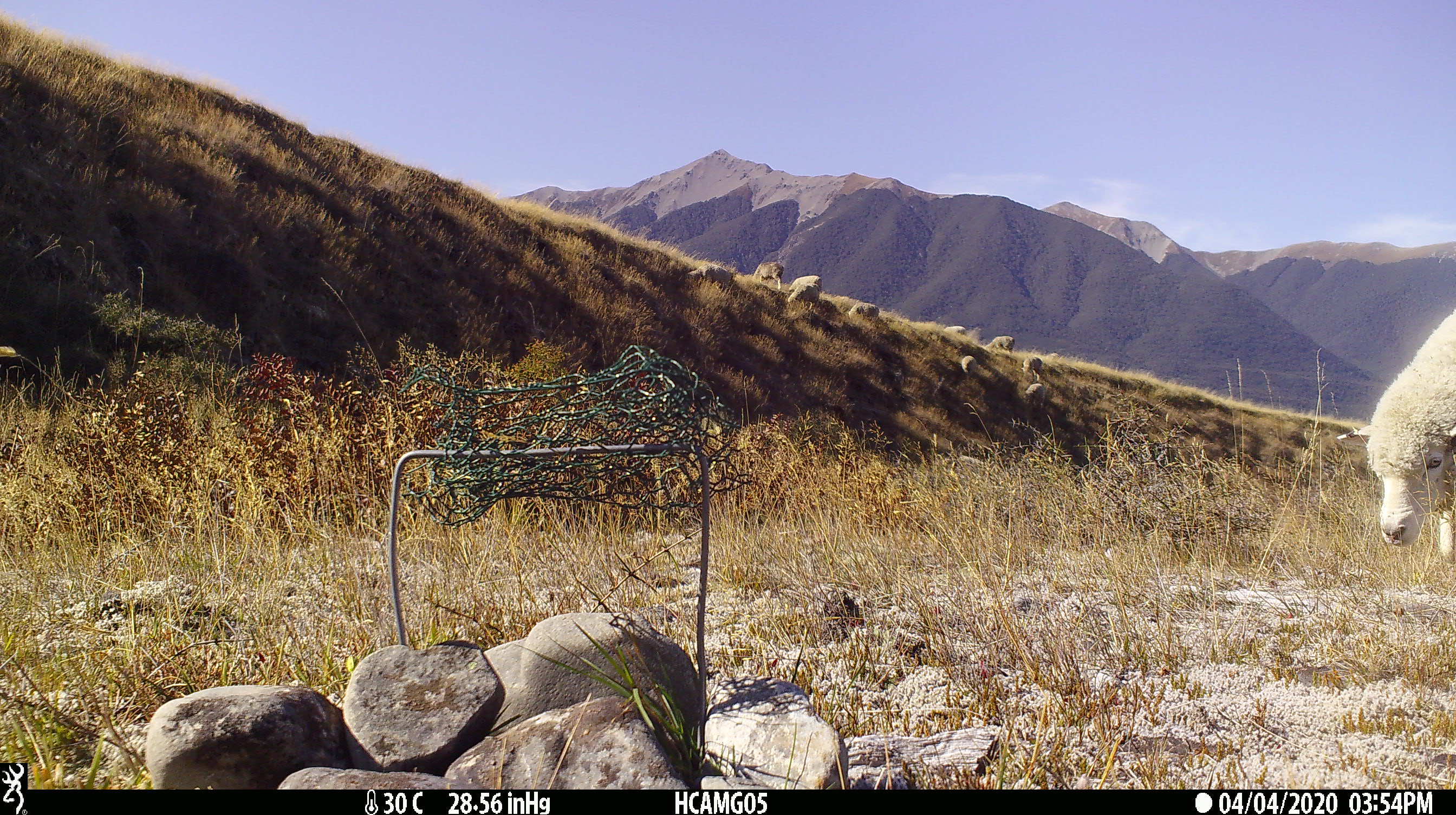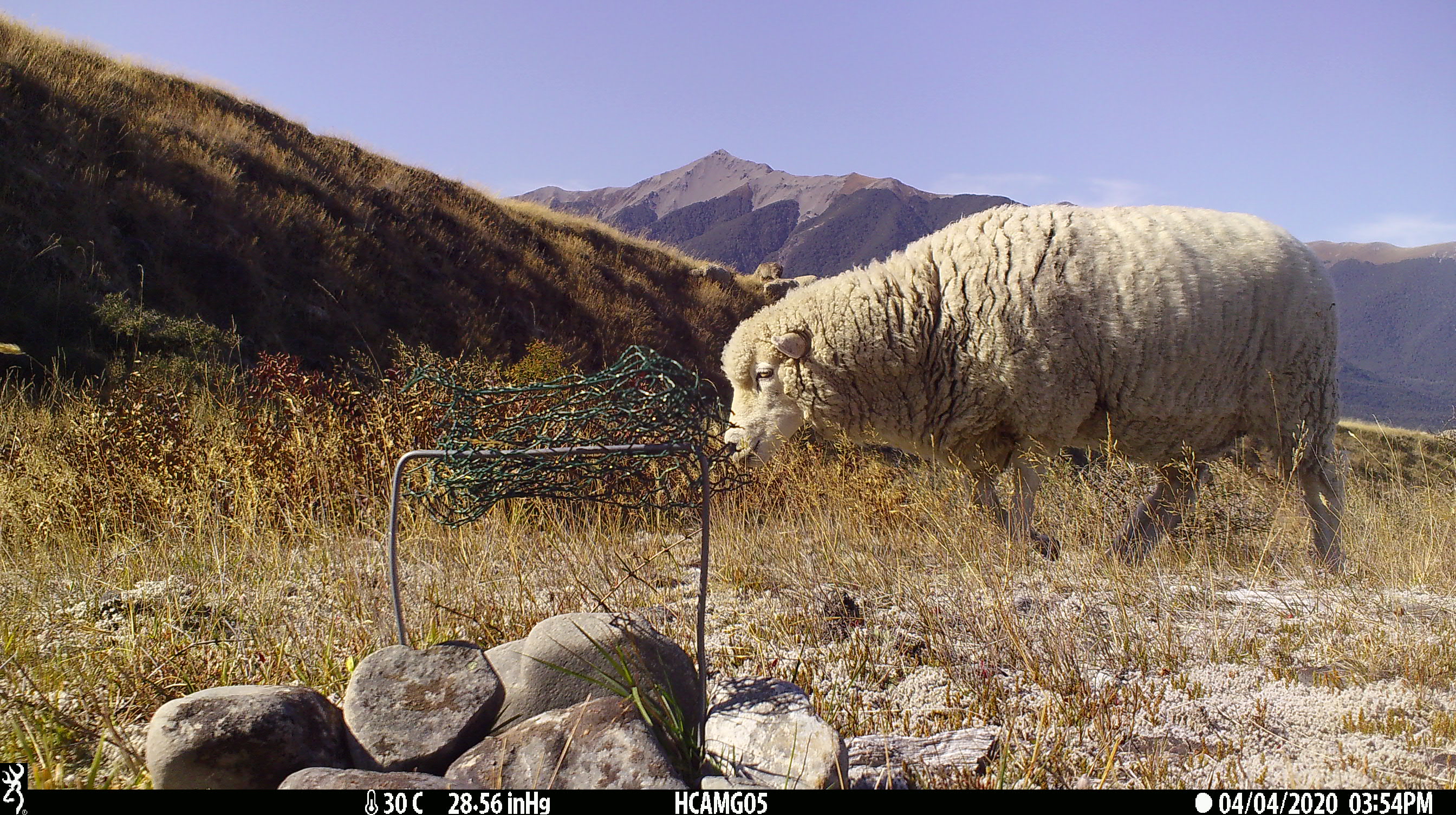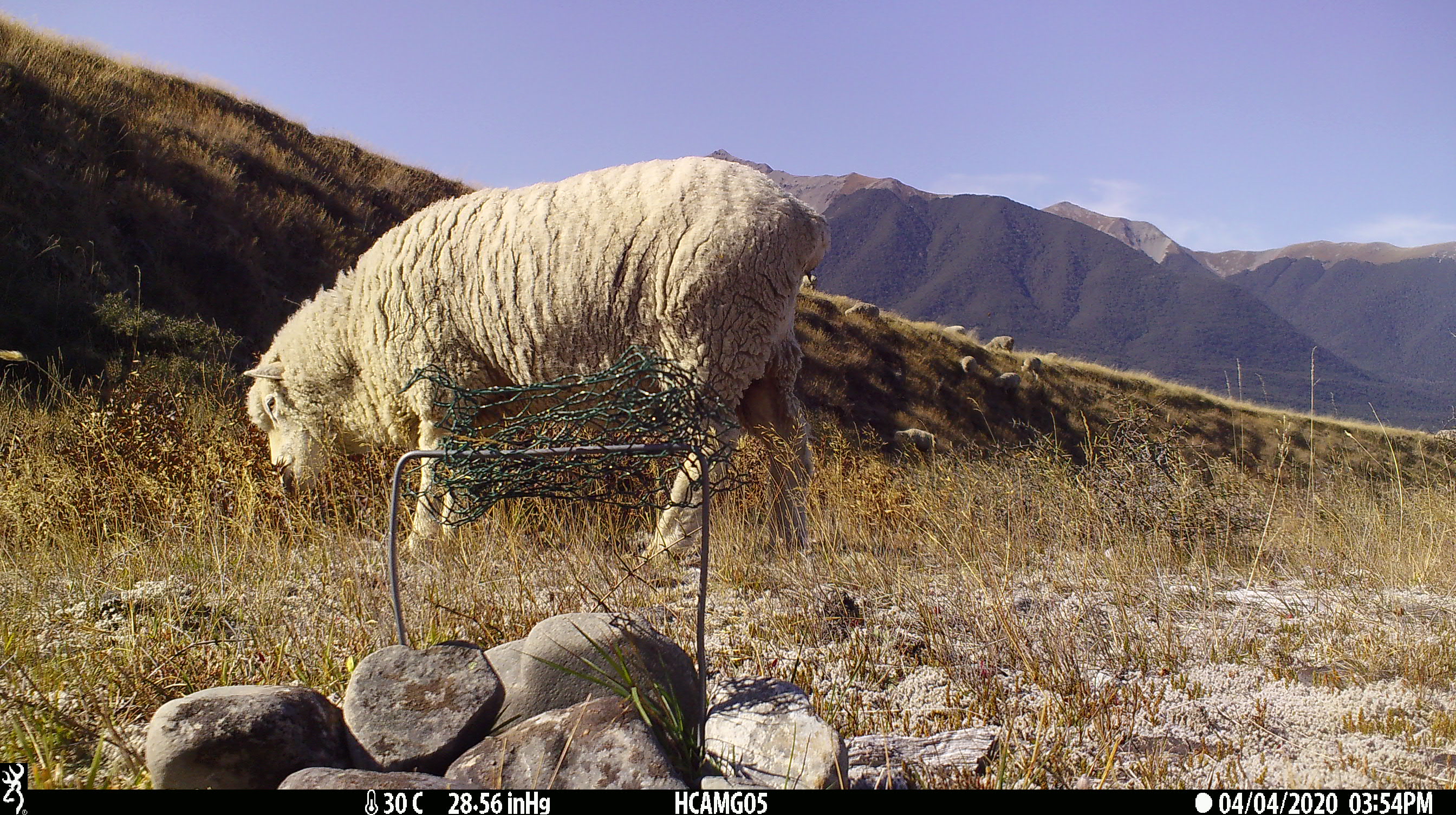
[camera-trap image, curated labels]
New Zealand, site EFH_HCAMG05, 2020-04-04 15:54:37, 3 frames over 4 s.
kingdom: Animalia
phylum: Chordata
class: Mammalia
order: Artiodactyla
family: Bovidae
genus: Ovis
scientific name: Ovis aries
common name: domestic sheep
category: sheep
Sheep (domestic sheep) (Ovis aries).